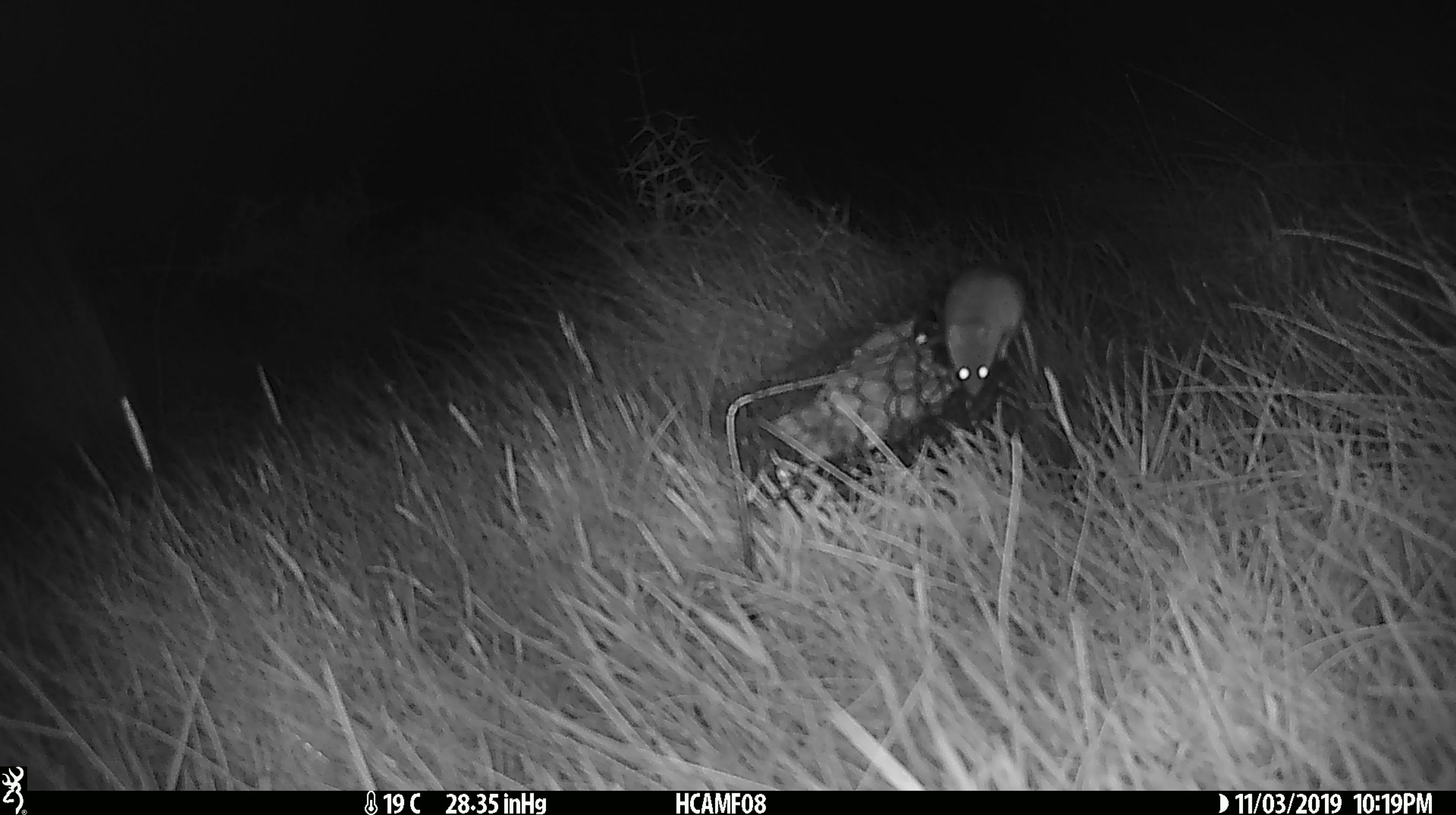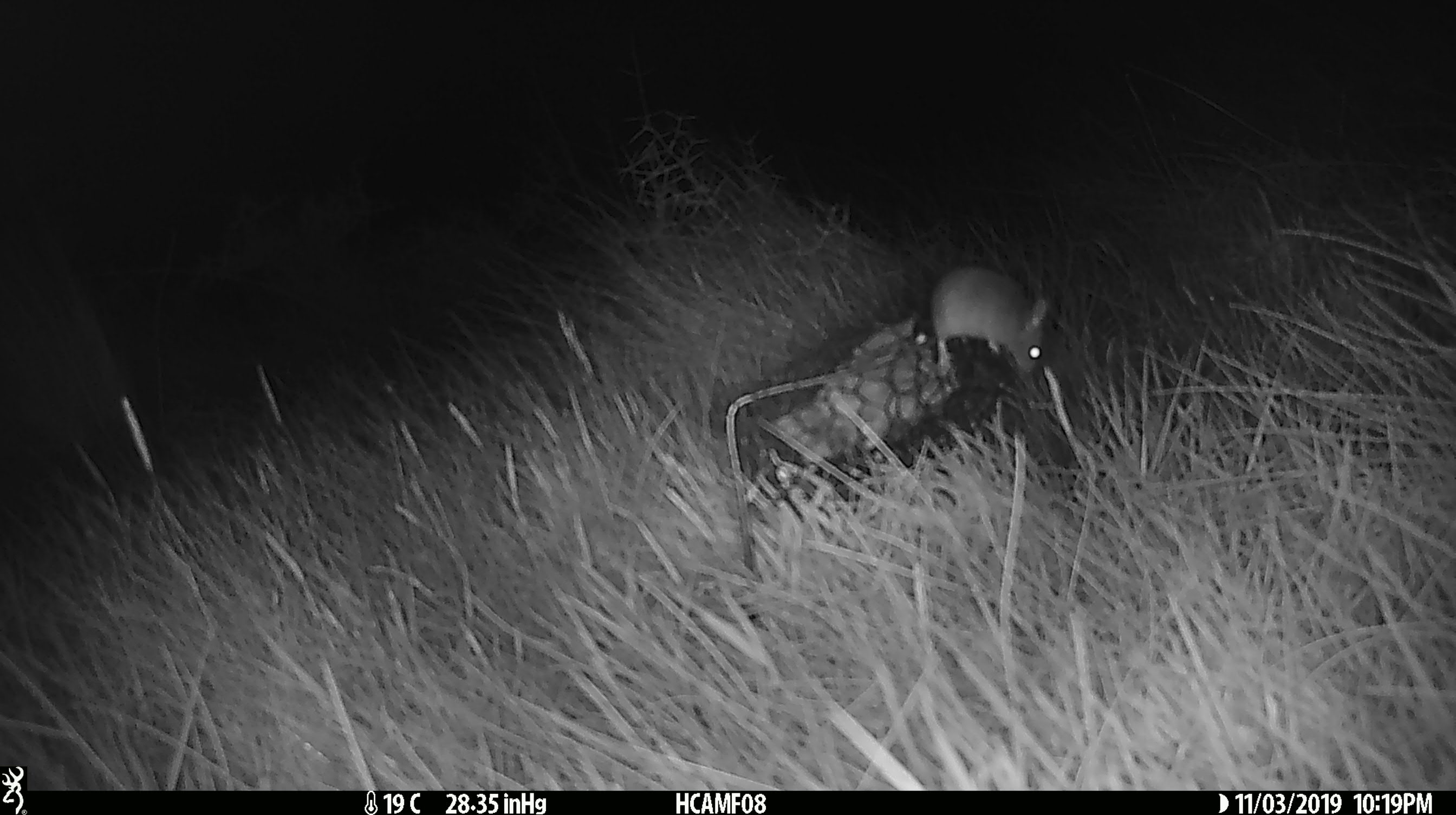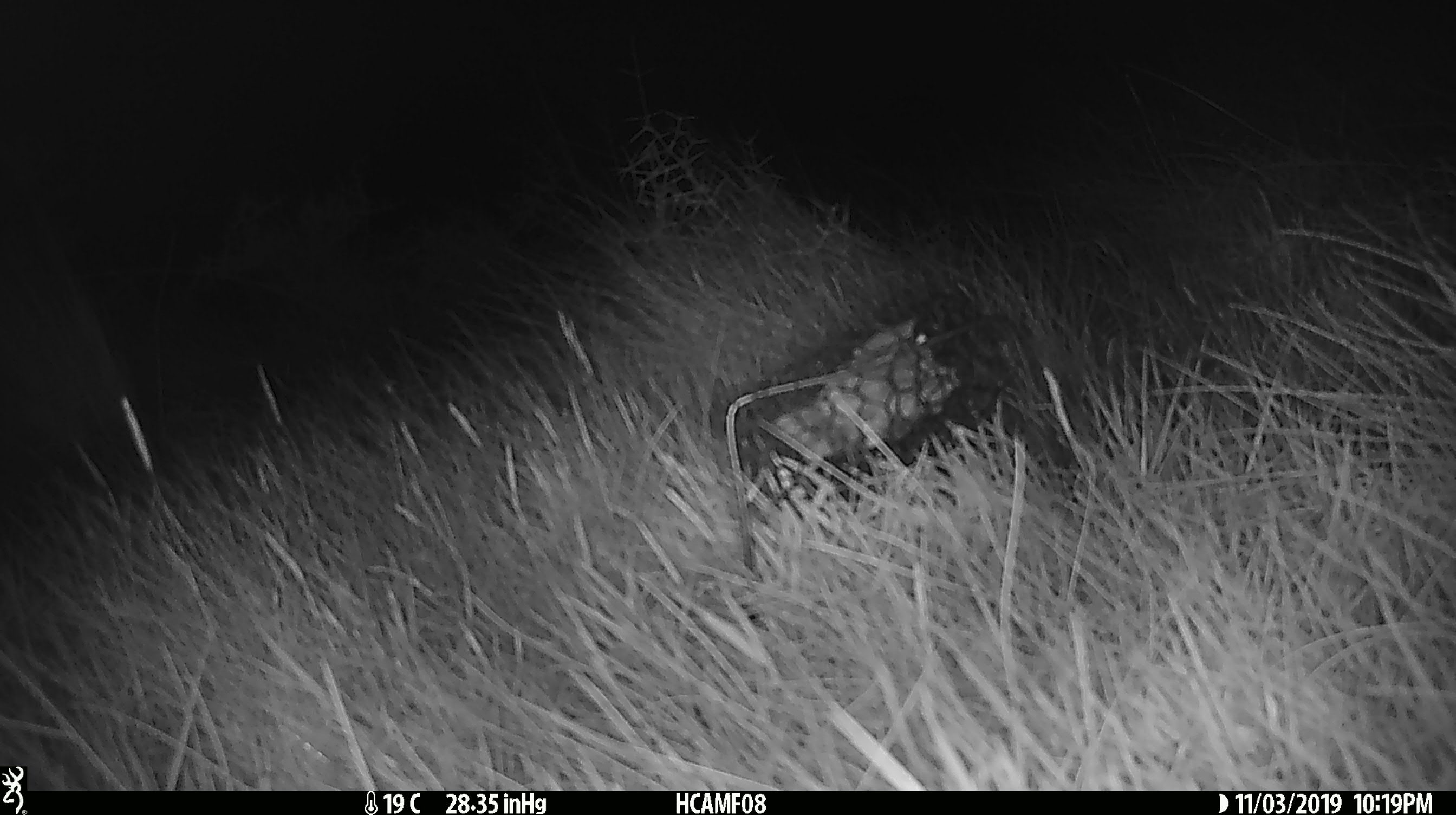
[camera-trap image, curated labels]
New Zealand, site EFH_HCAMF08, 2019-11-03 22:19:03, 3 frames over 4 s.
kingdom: Animalia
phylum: Chordata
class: Mammalia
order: Rodentia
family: Muridae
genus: Mus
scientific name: Mus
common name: mouse